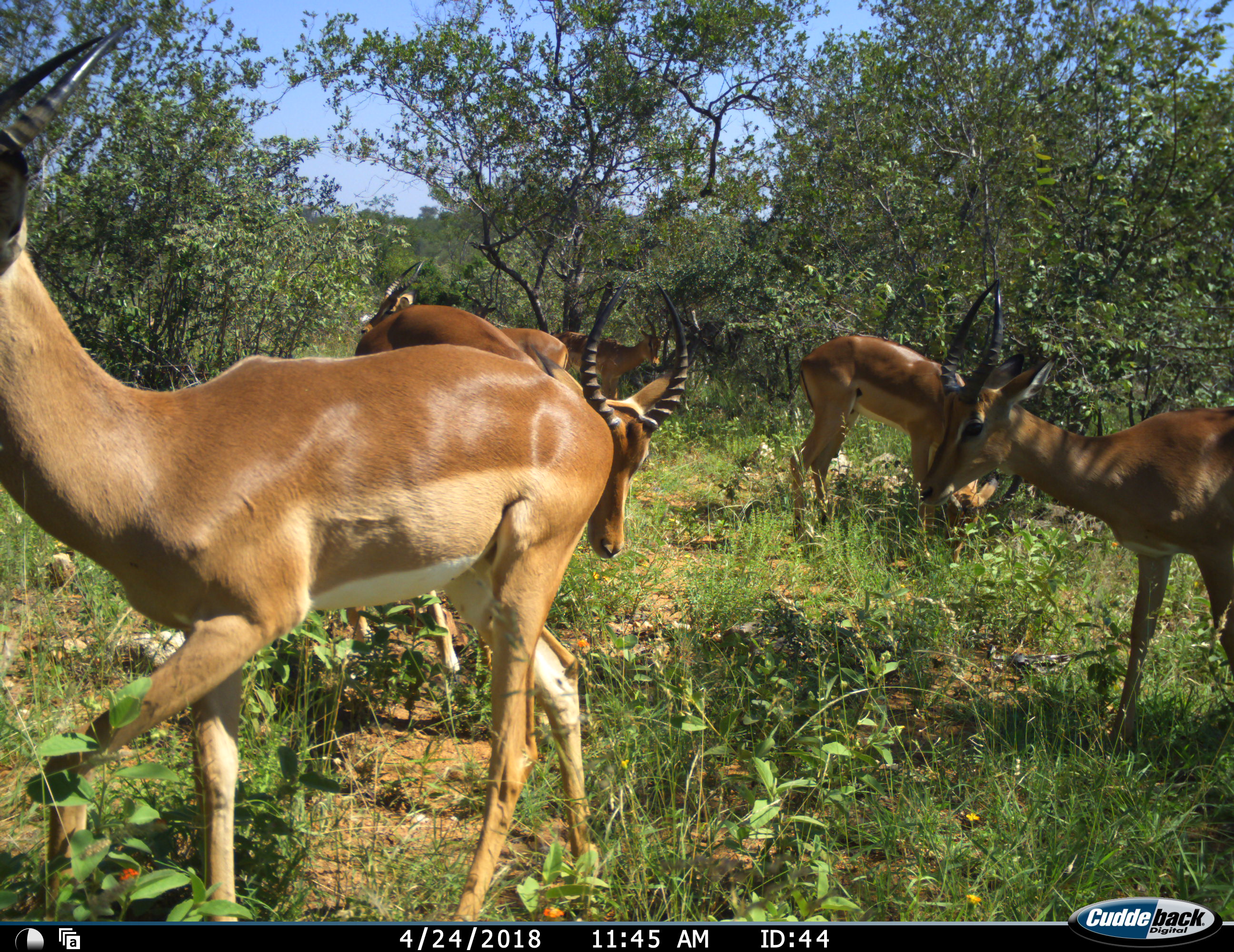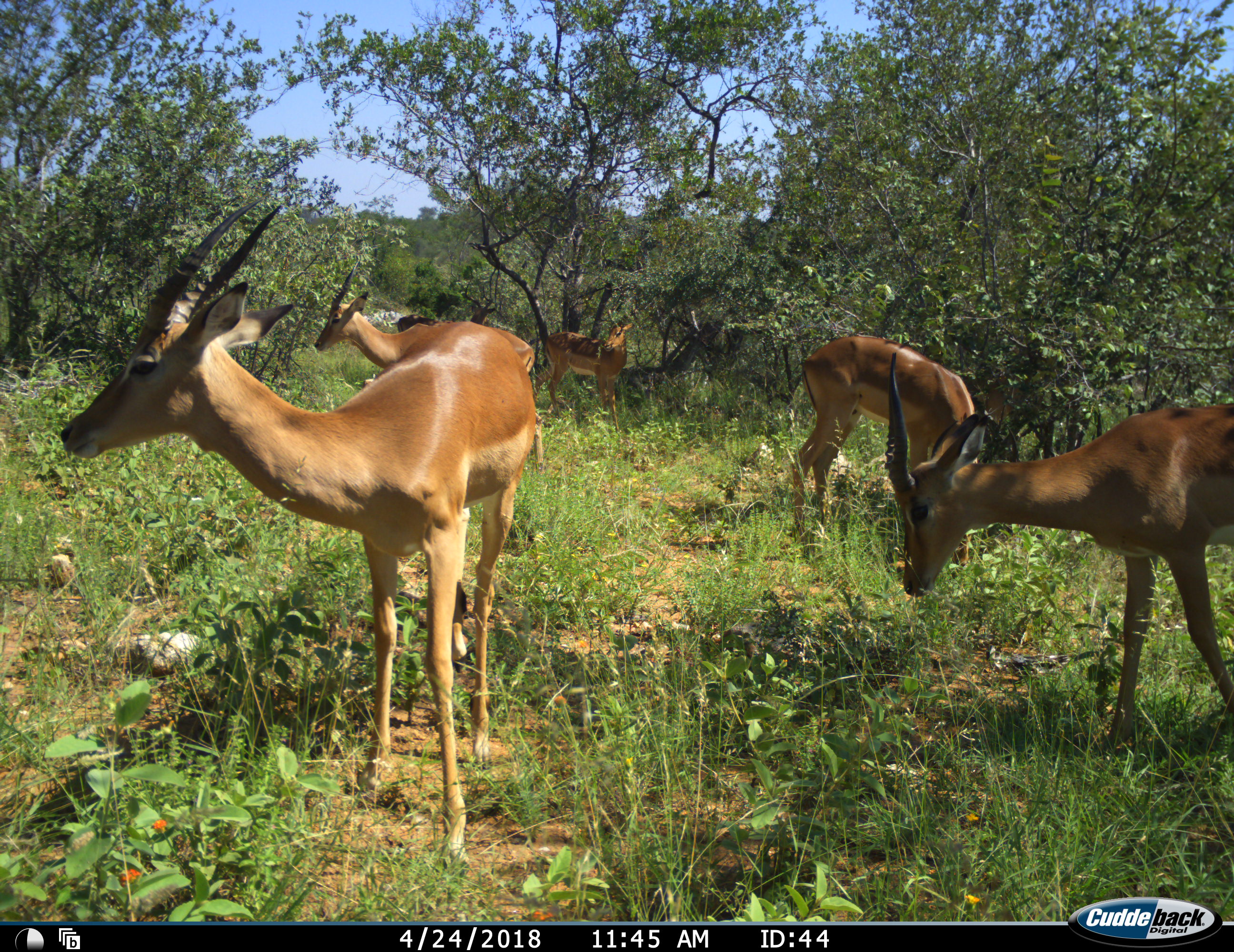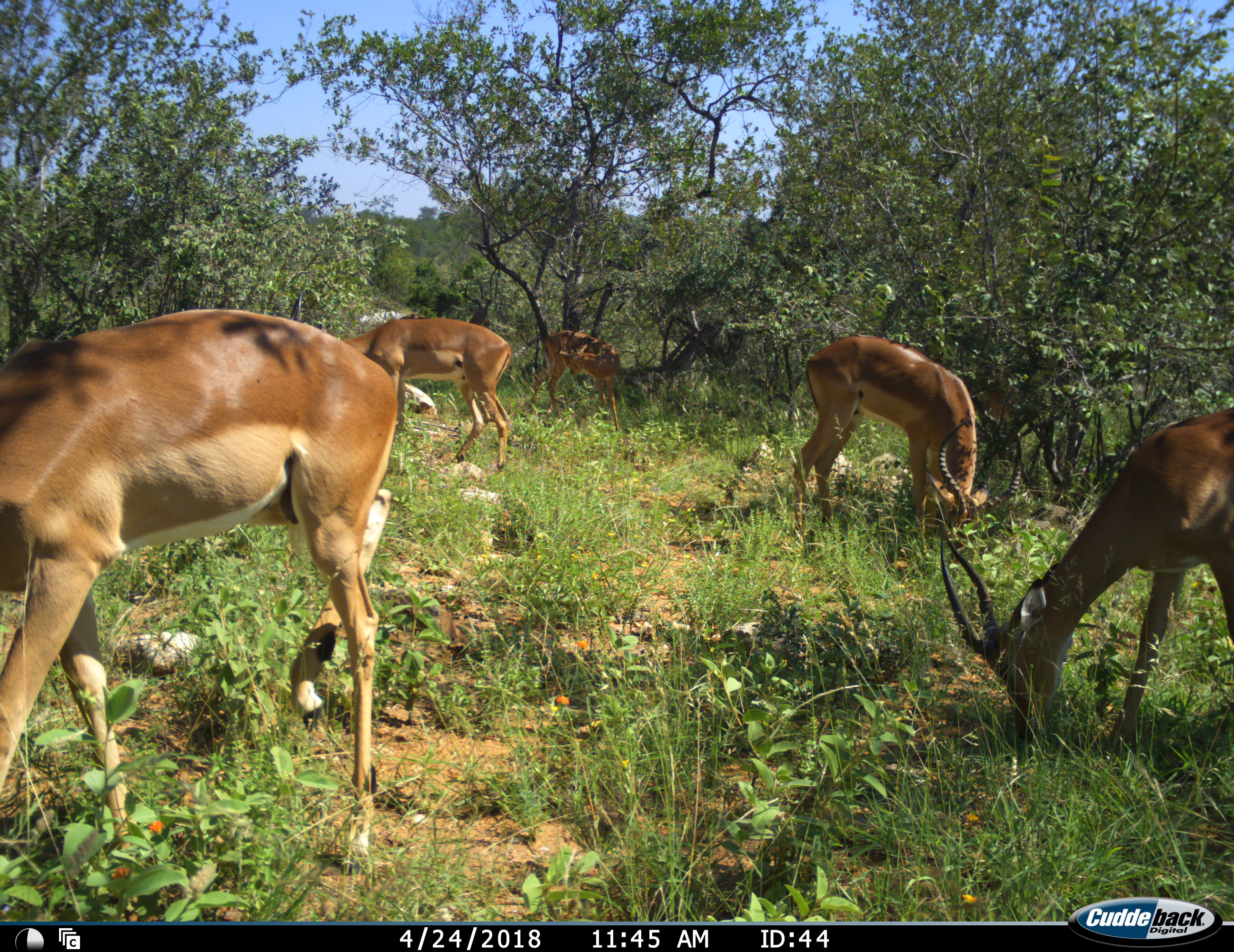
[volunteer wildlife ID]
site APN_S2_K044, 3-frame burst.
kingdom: Animalia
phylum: Chordata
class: Mammalia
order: Artiodactyla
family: Bovidae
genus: Aepyceros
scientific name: Aepyceros melampus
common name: impala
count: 6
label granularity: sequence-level